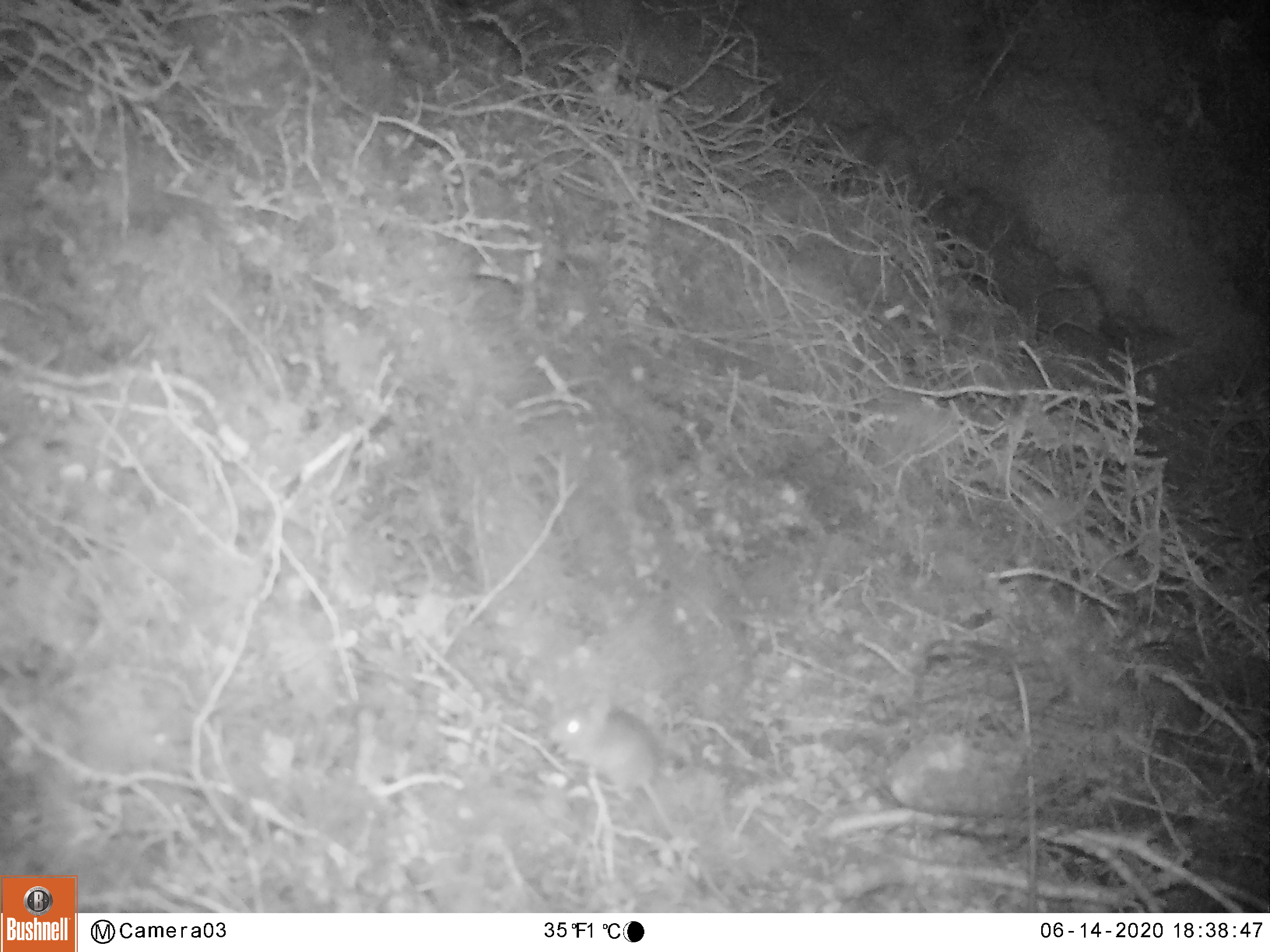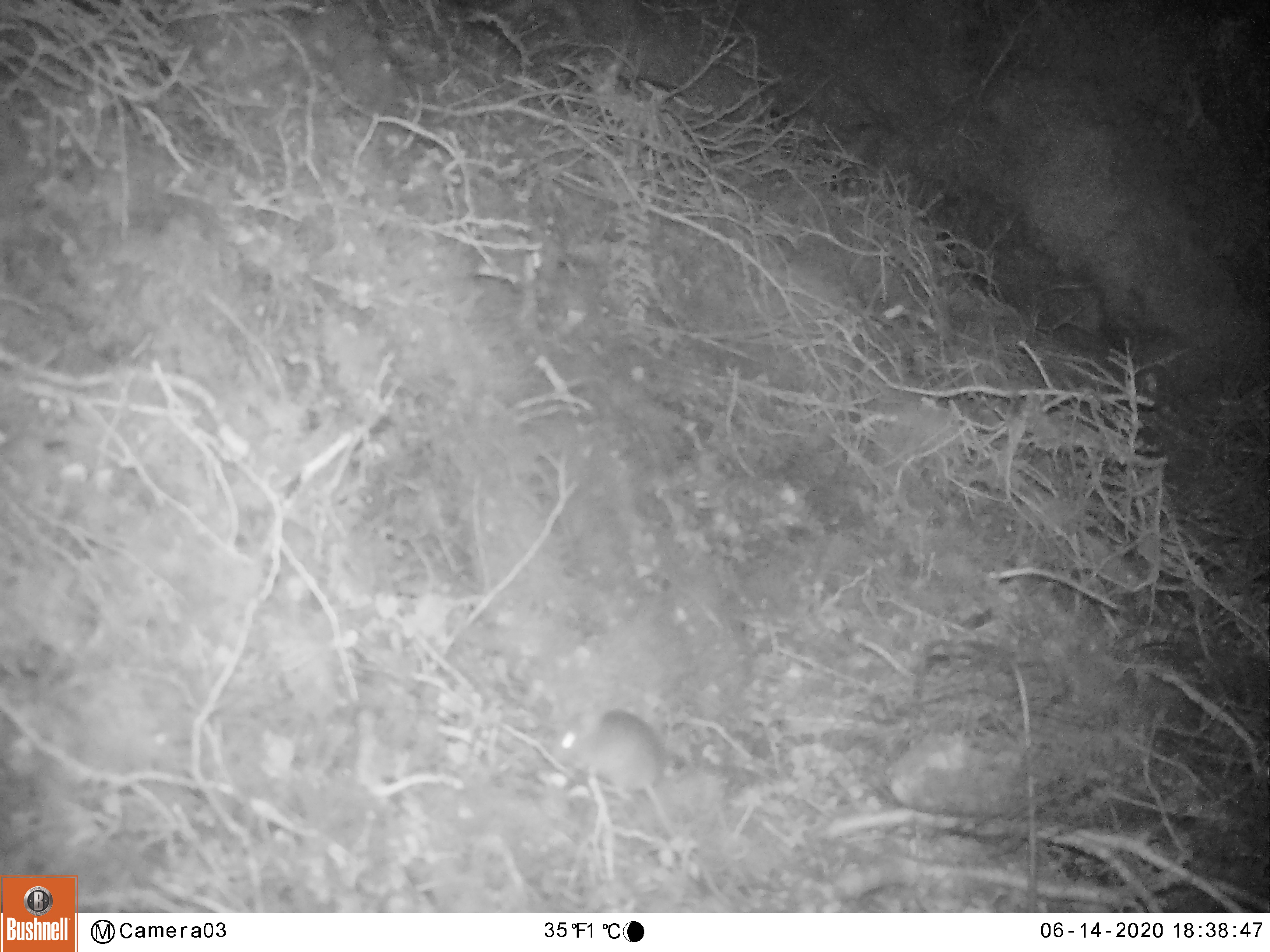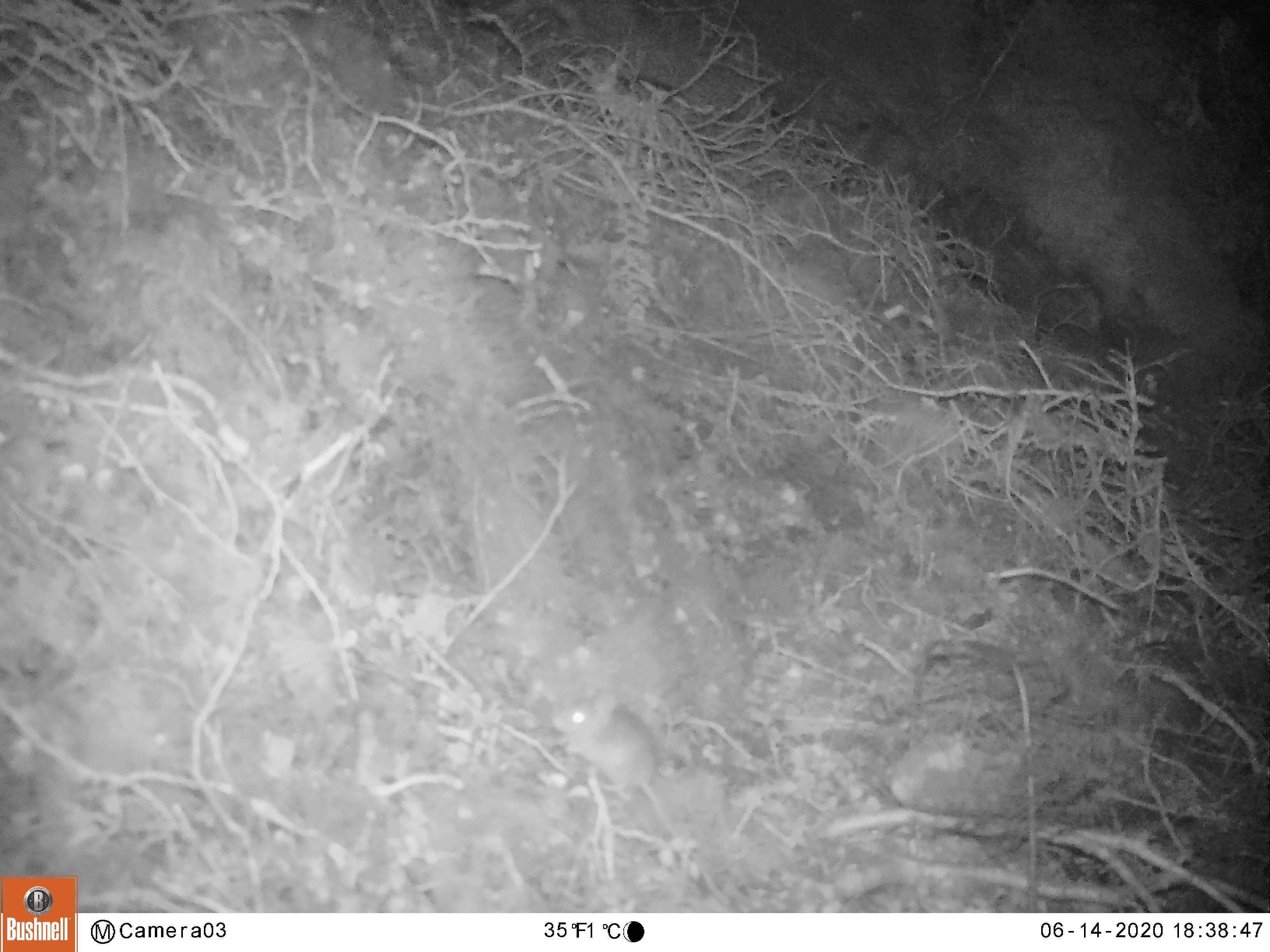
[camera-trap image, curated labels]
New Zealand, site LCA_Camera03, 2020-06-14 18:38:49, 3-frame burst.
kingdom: Animalia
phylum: Chordata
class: Mammalia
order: Rodentia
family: Muridae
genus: Mus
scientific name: Mus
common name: mouse